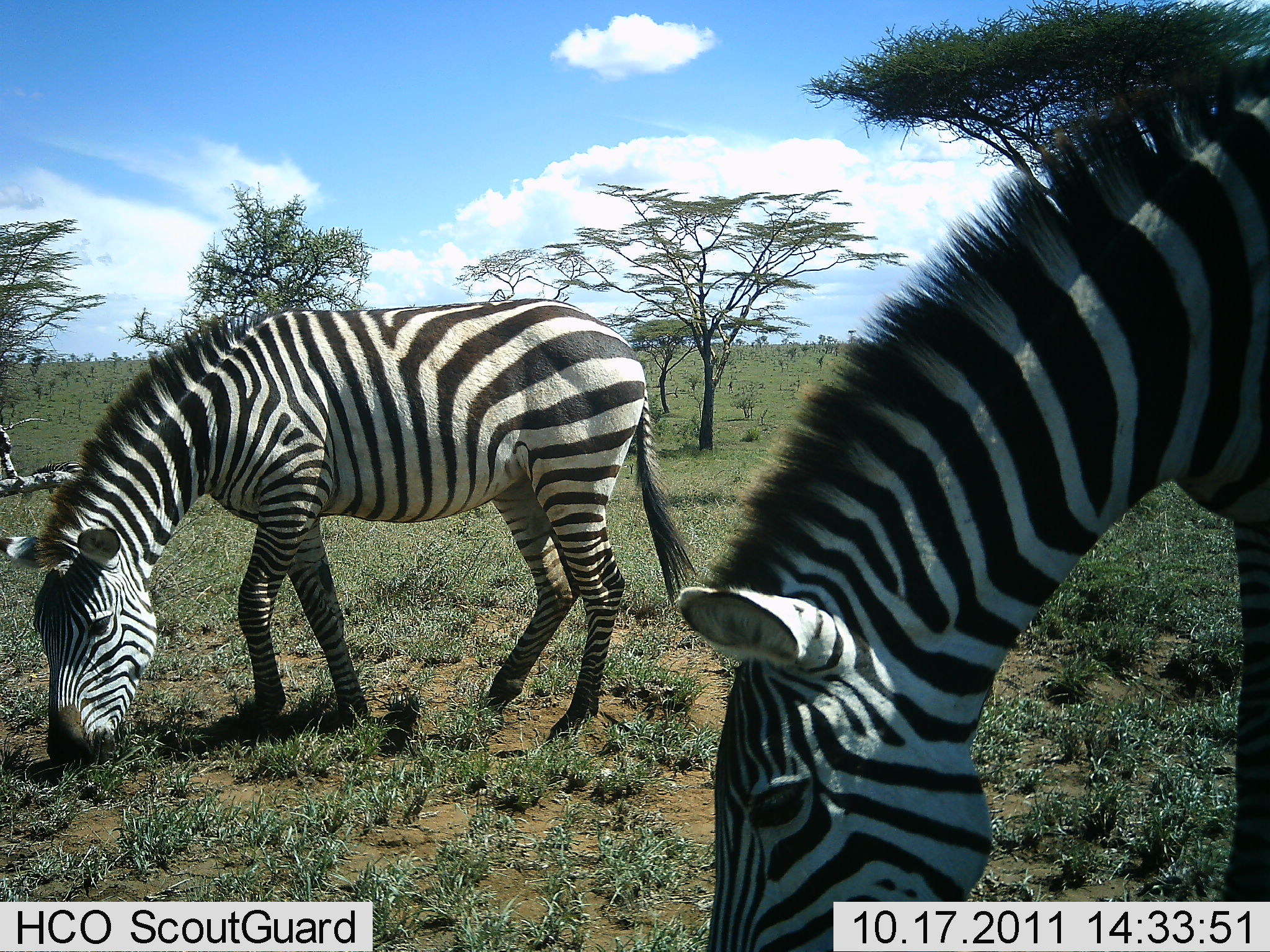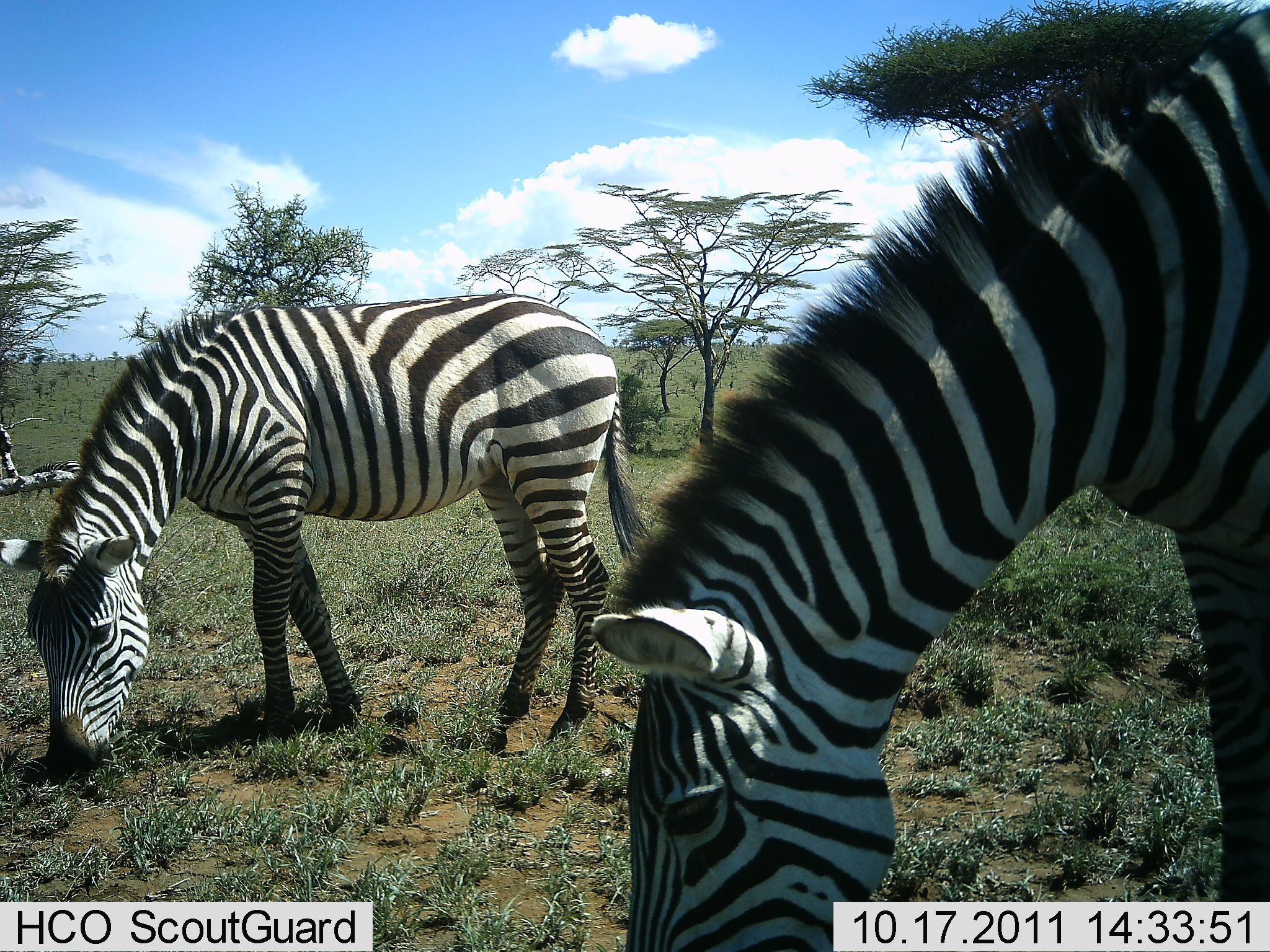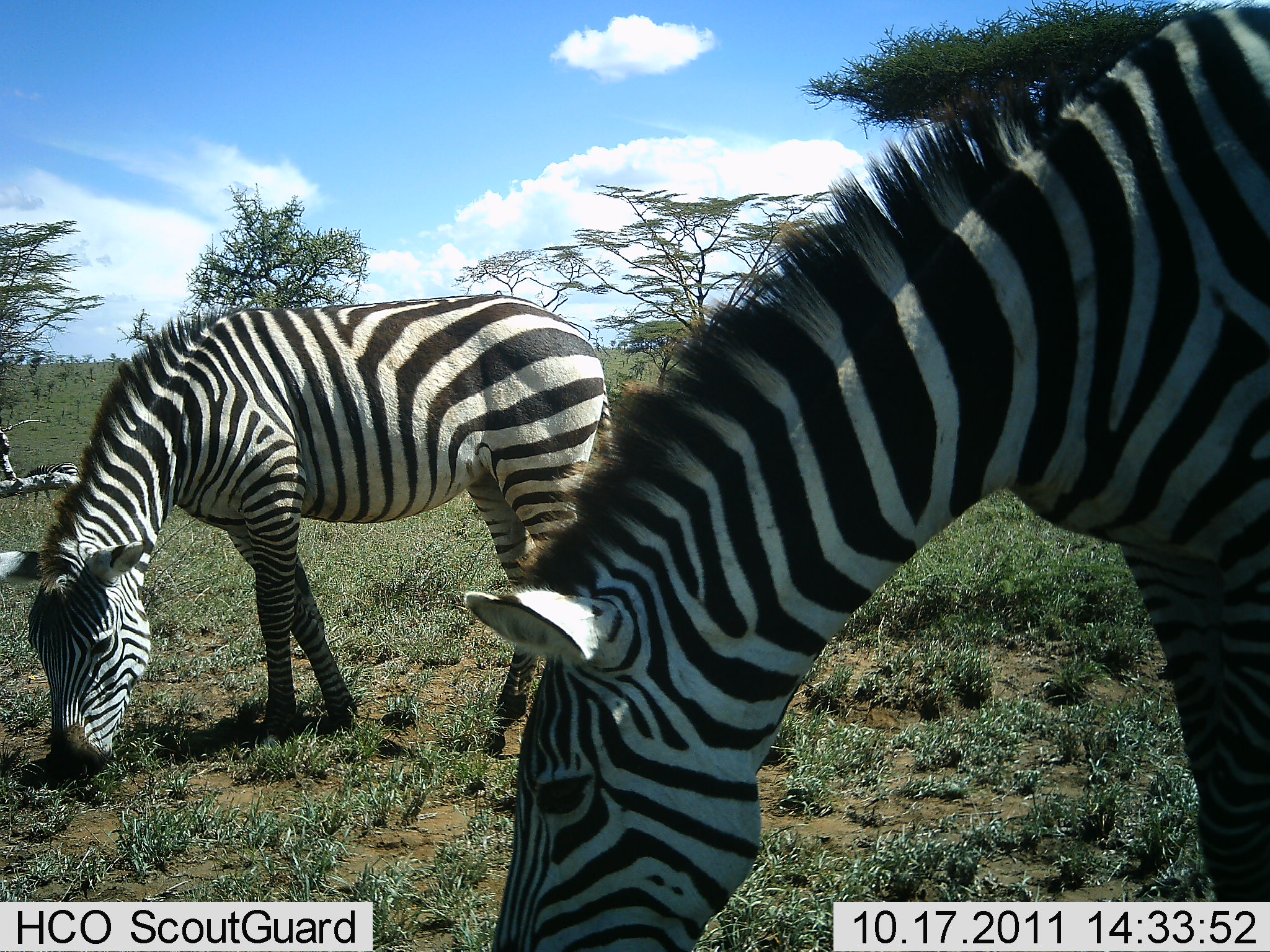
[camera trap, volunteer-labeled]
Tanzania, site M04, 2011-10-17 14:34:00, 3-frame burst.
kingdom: Animalia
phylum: Chordata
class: Mammalia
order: Perissodactyla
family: Equidae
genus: Equus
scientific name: Equus quagga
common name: plains zebra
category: zebra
Zebra (plains zebra) (Equus quagga), count 2. Behavior (volunteer vote fractions): standing 8%, resting 8%, moving 0%, interacting 0%. Young present (vote fraction): 0%. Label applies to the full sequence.